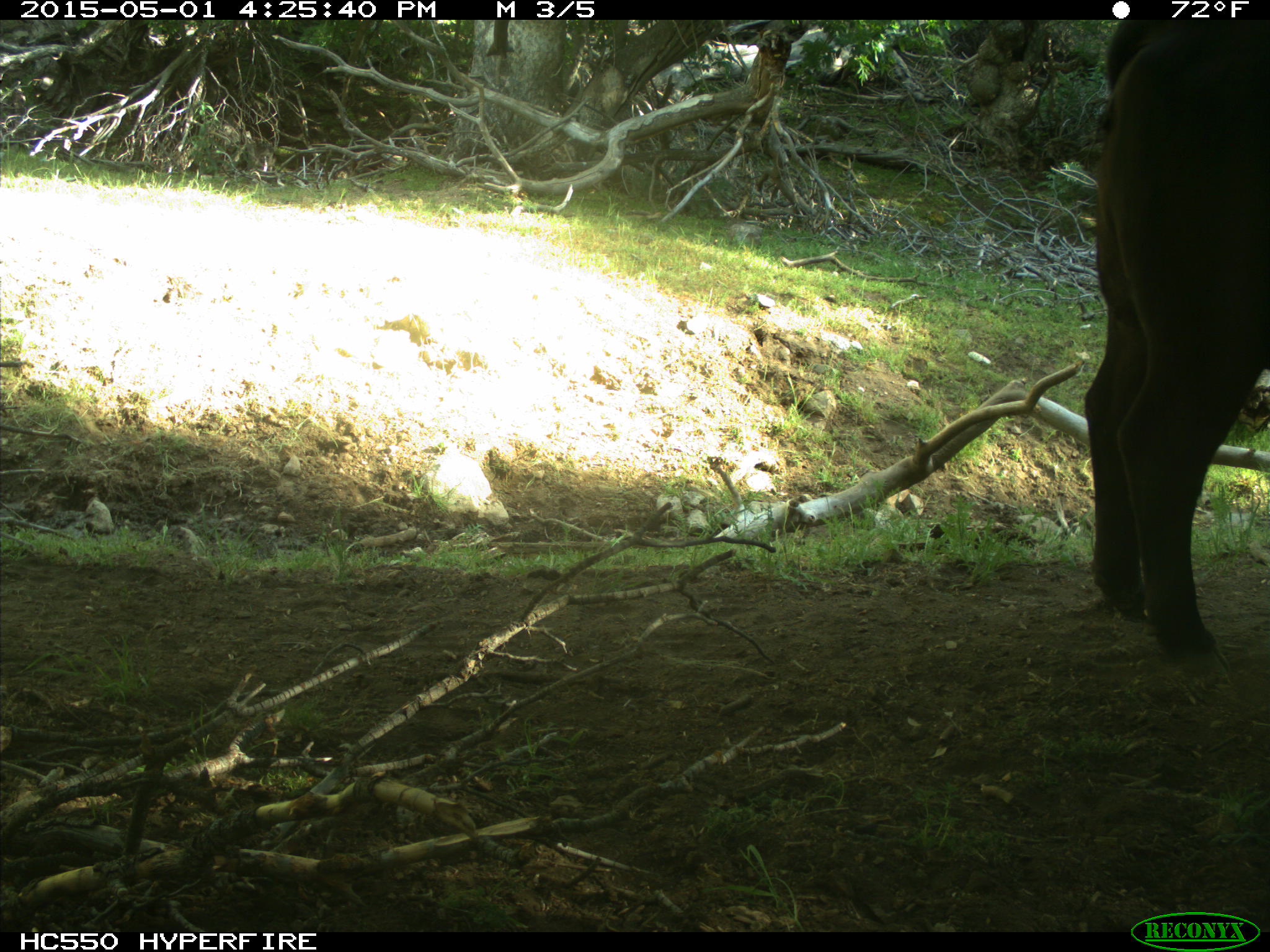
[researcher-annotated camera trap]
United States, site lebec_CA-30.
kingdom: Animalia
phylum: Chordata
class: Mammalia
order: Artiodactyla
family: Bovidae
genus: Bos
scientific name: Bos taurus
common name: domestic cow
Bos taurus (domestic cow).